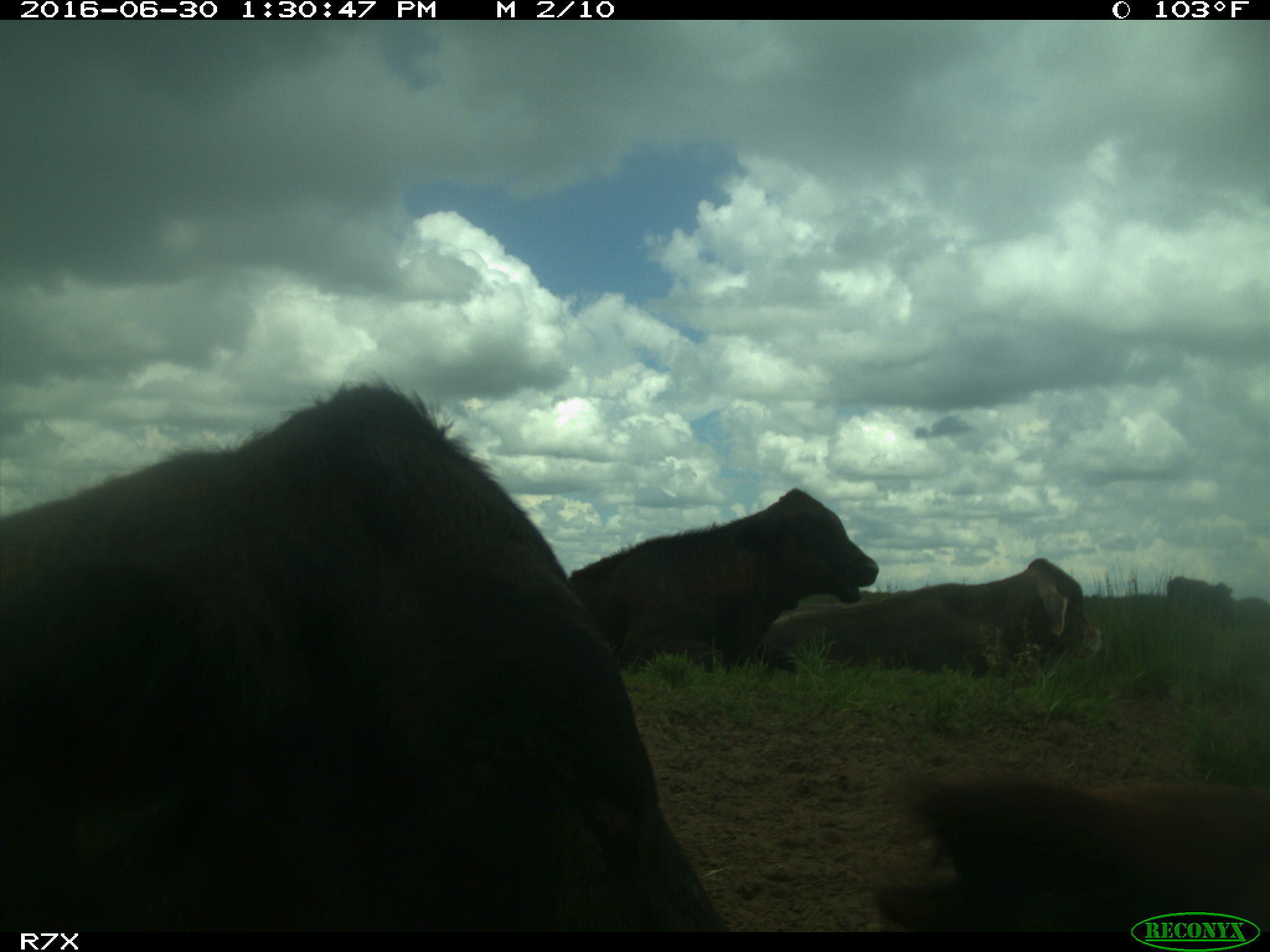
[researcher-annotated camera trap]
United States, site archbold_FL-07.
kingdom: Animalia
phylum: Chordata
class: Mammalia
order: Artiodactyla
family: Bovidae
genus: Bos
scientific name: Bos taurus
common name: domestic cow